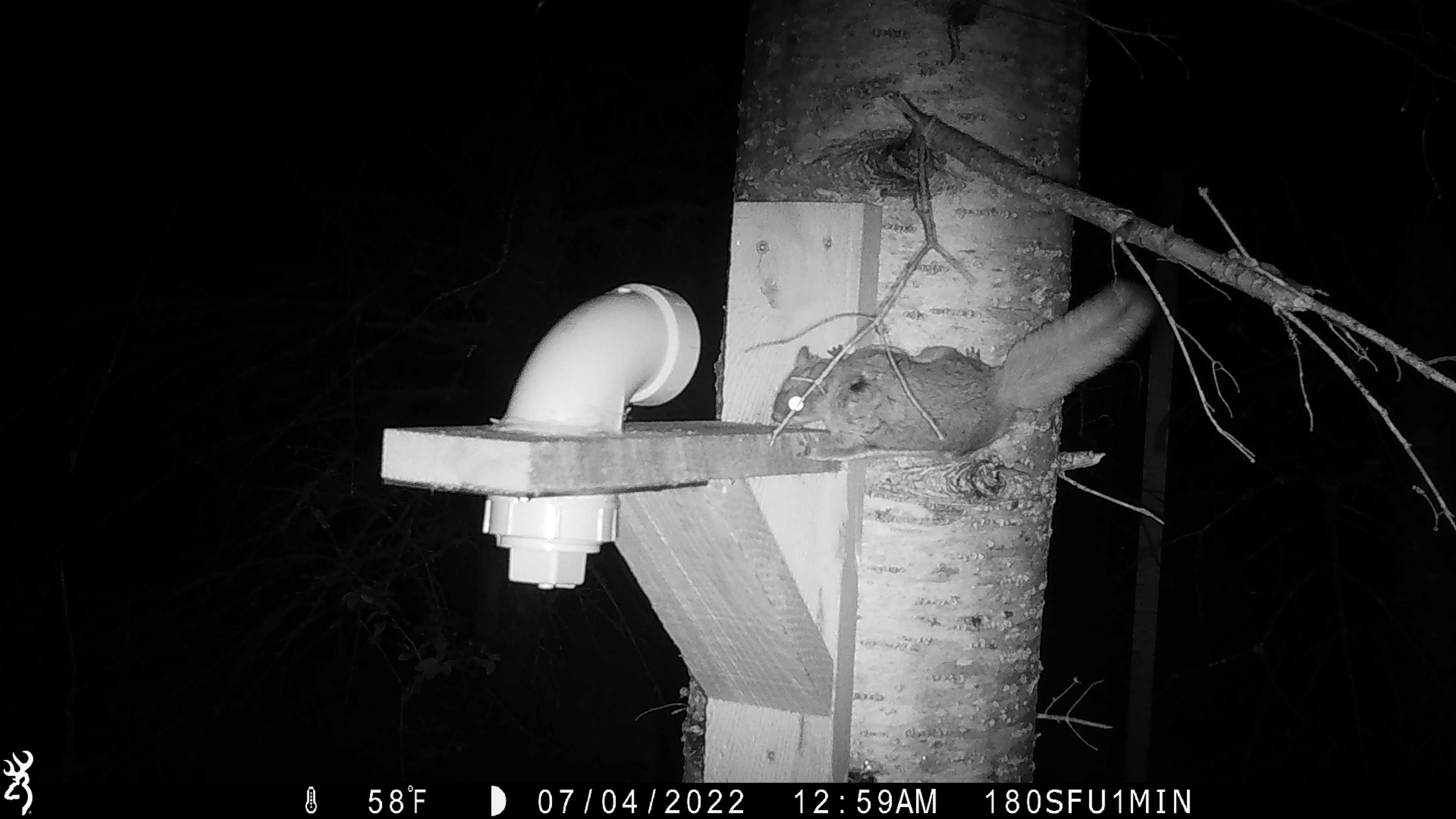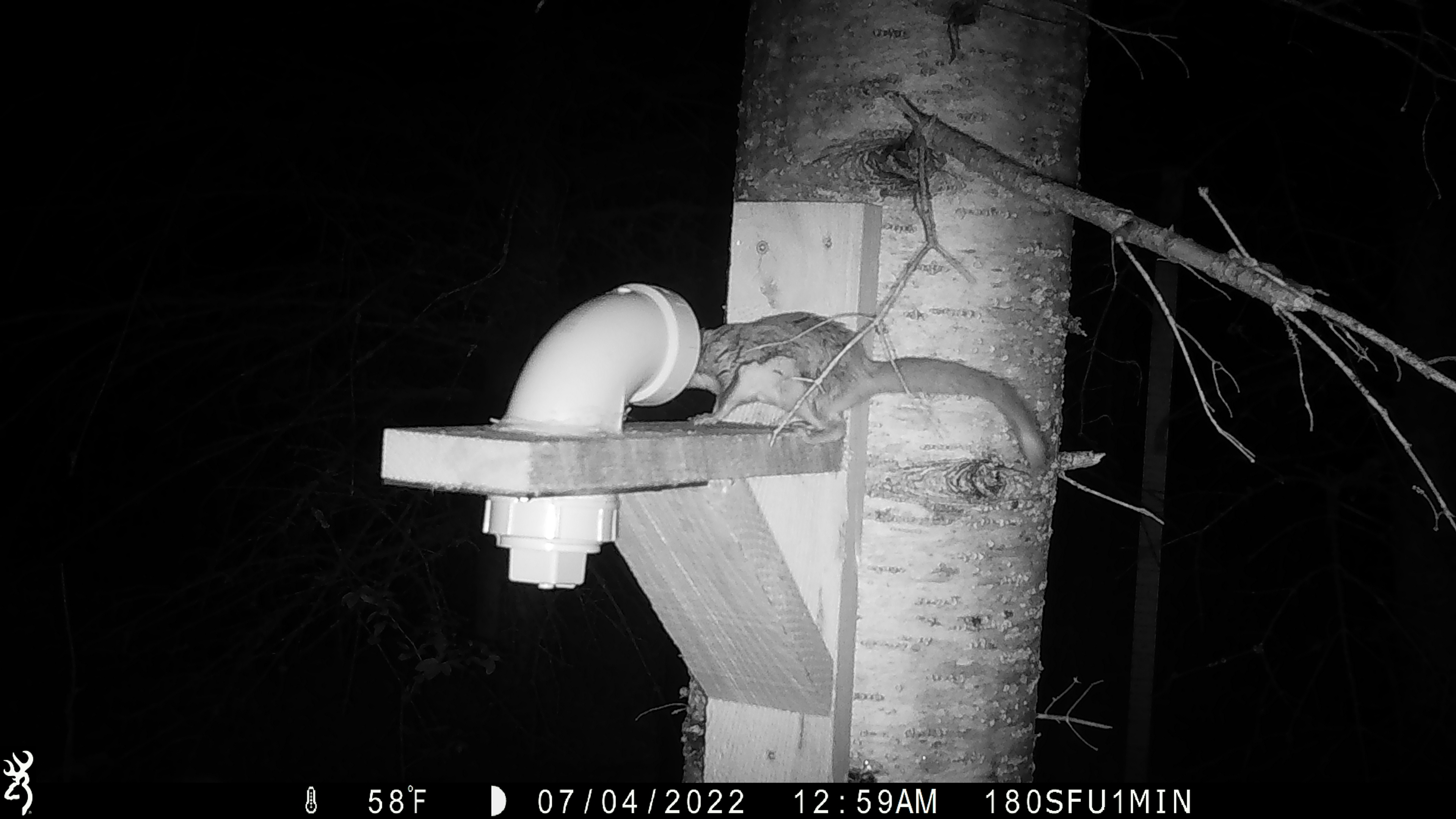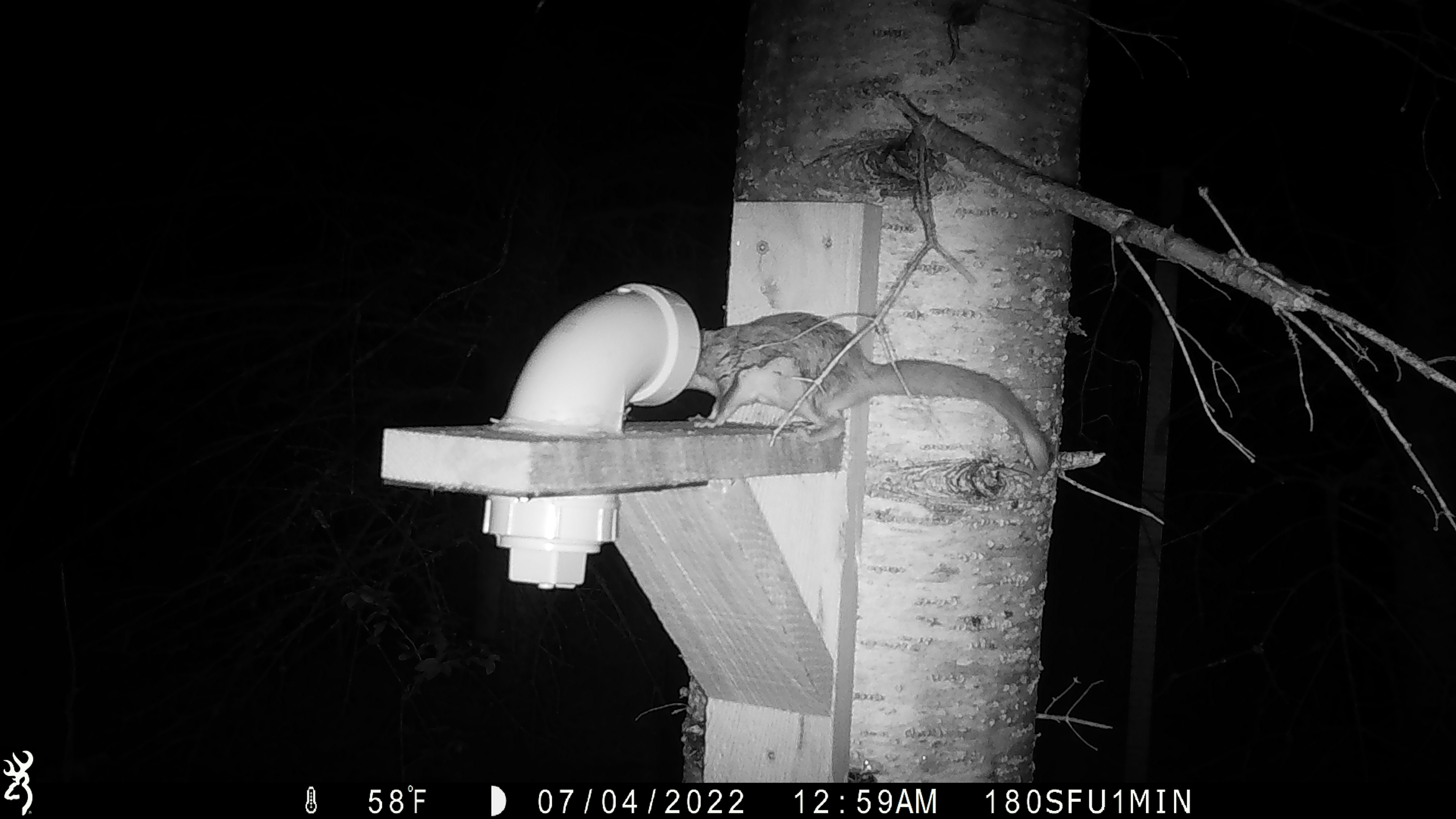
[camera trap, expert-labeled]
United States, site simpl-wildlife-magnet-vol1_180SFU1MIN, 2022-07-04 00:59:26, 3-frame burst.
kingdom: Animalia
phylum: Chordata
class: Mammalia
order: Rodentia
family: Sciuridae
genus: Glaucomys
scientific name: Glaucomys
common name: flying squirrel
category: flying squirrel sp.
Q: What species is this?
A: Flying squirrel sp. (flying squirrel) (Glaucomys).